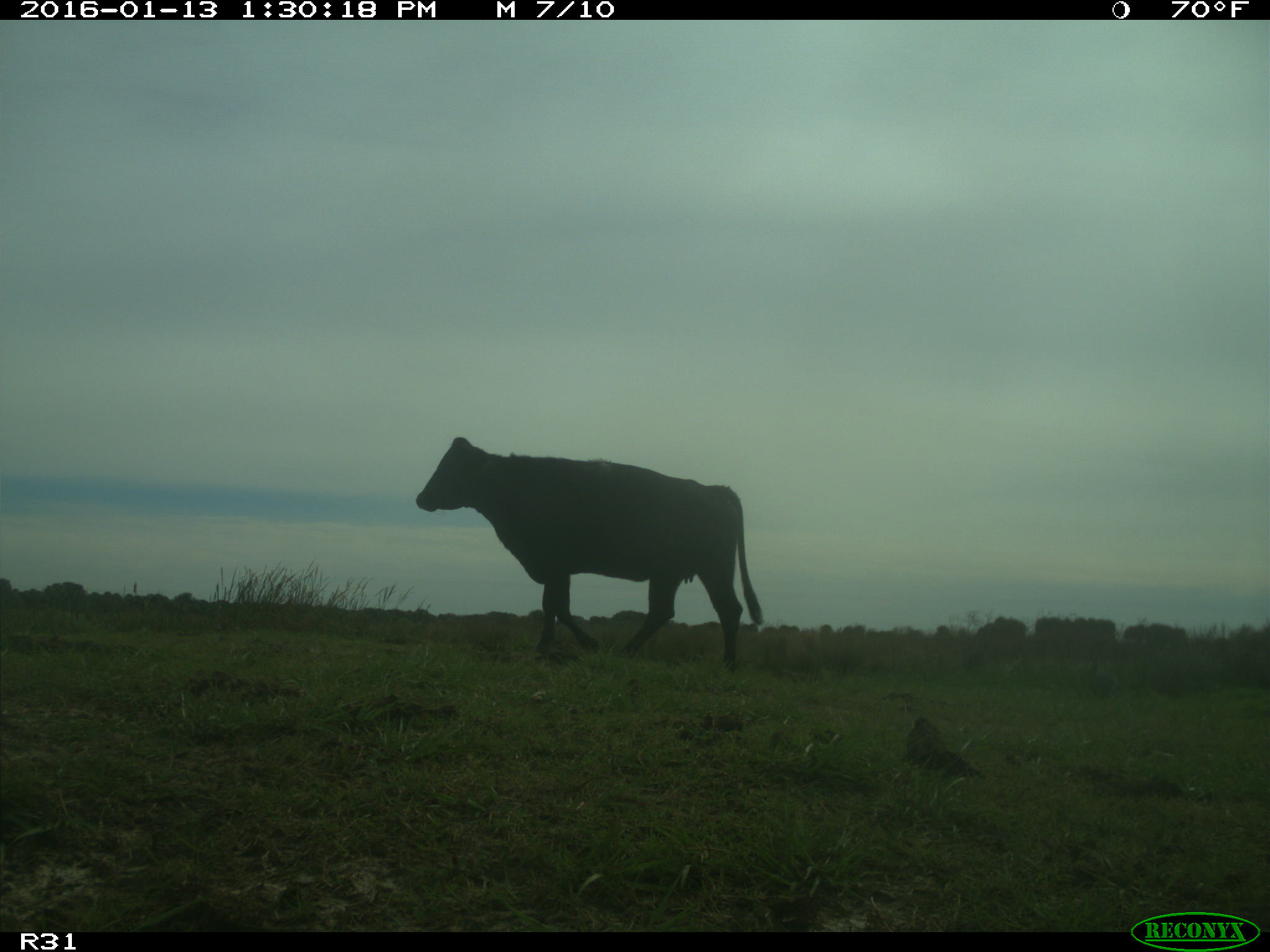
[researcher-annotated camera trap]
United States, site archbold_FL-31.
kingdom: Animalia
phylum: Chordata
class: Mammalia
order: Artiodactyla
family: Bovidae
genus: Bos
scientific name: Bos taurus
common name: domestic cow